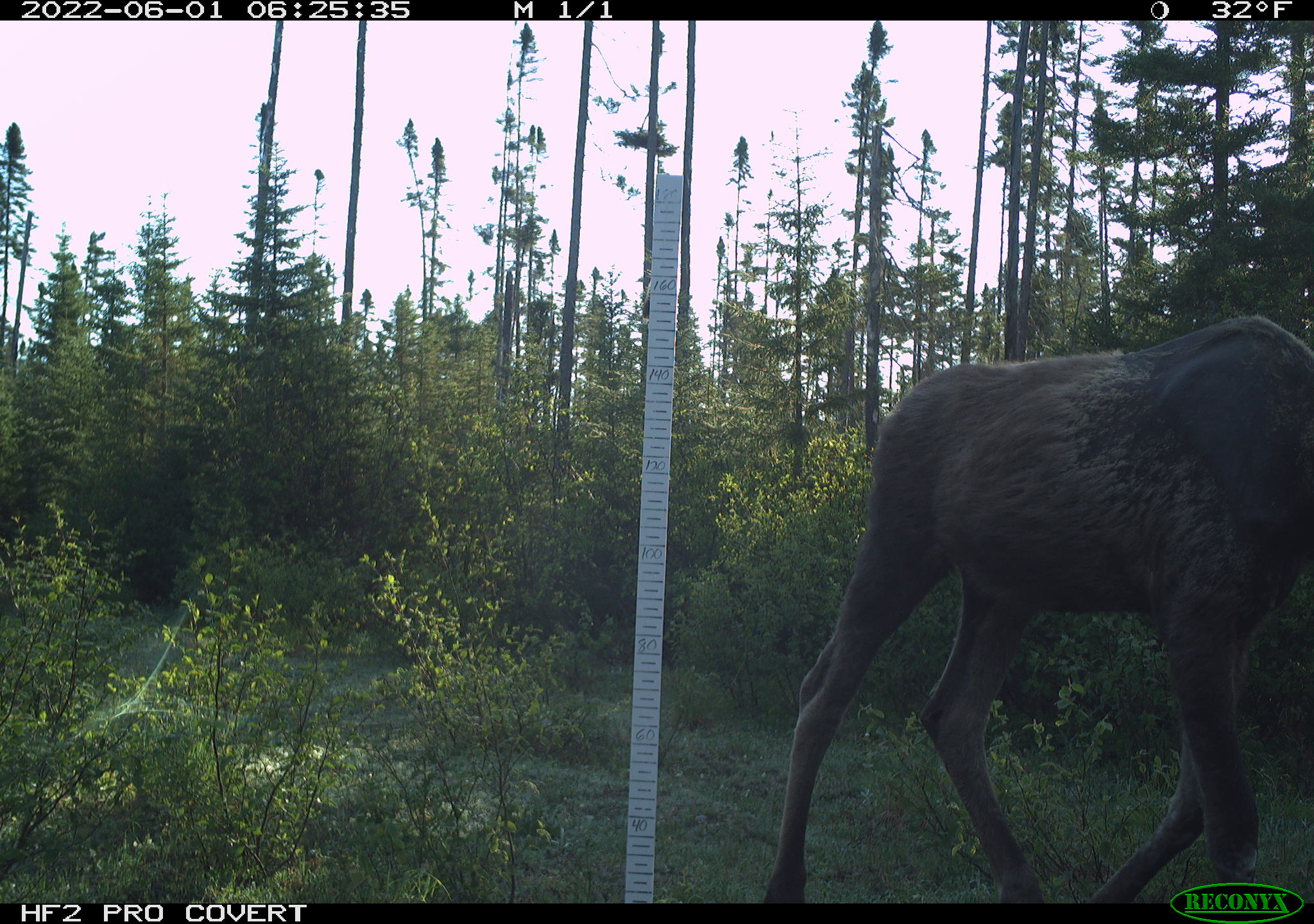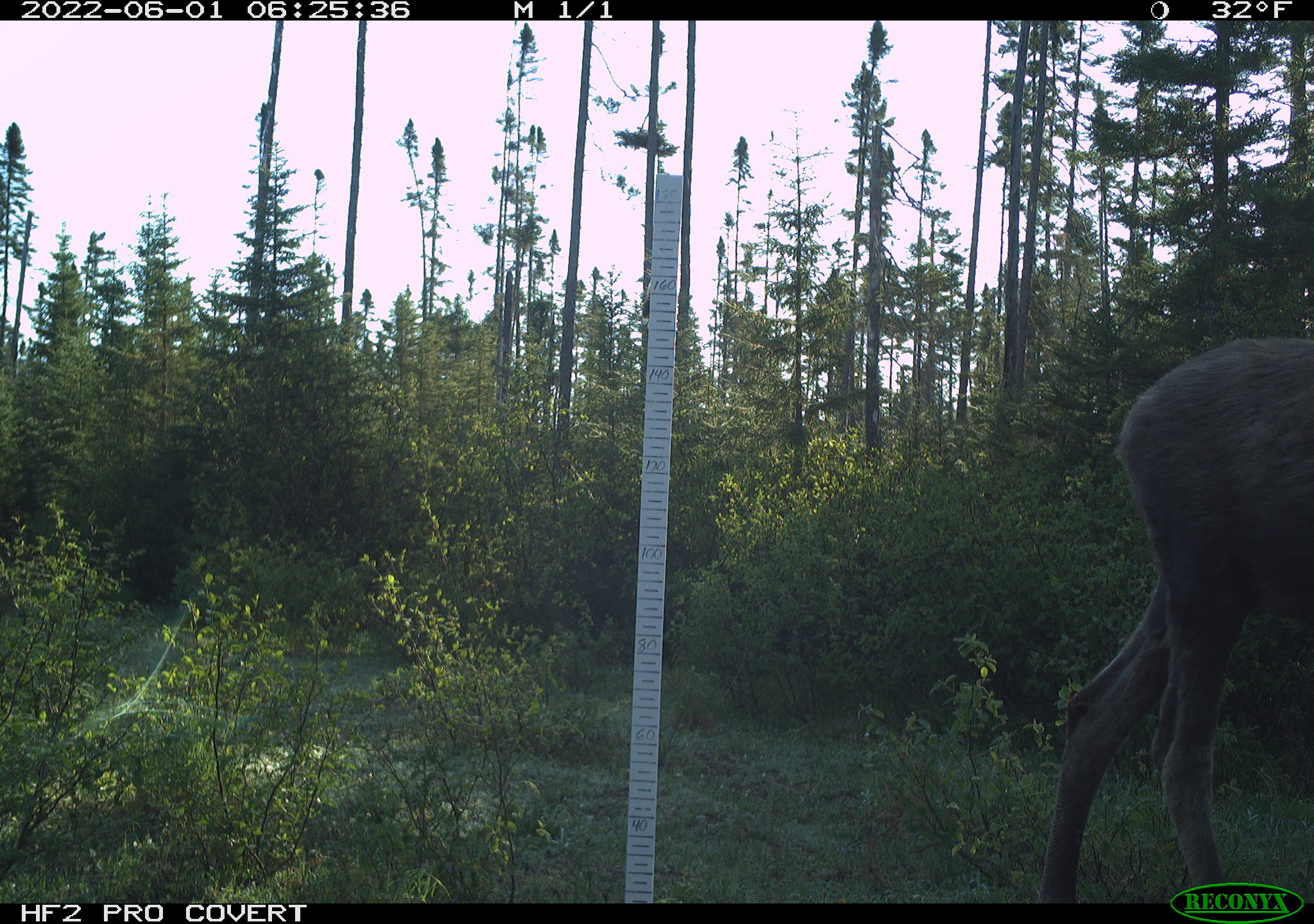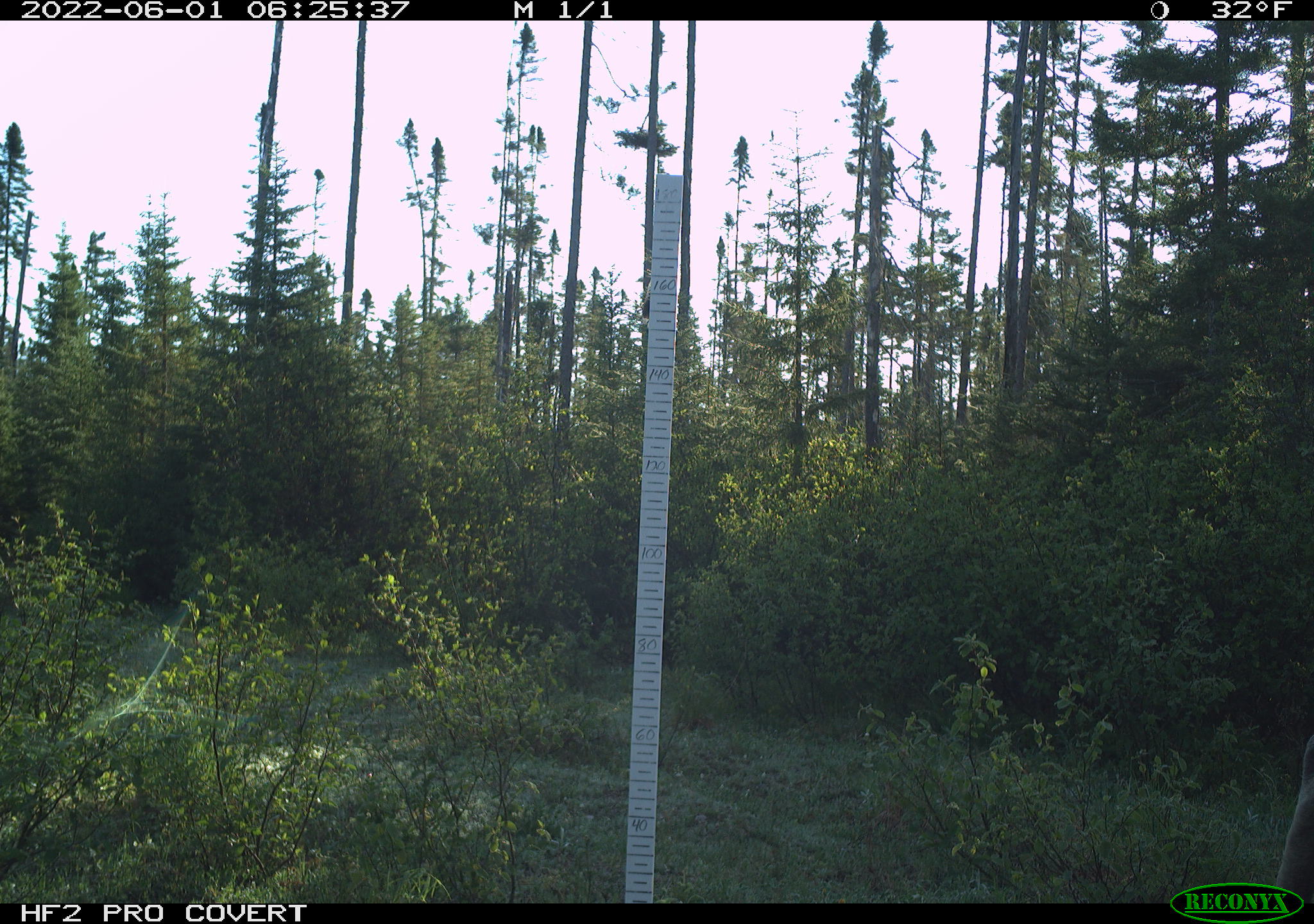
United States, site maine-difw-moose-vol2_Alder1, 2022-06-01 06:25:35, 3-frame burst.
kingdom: Animalia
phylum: Chordata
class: Mammalia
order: Artiodactyla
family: Cervidae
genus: Alces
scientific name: Alces alces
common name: moose